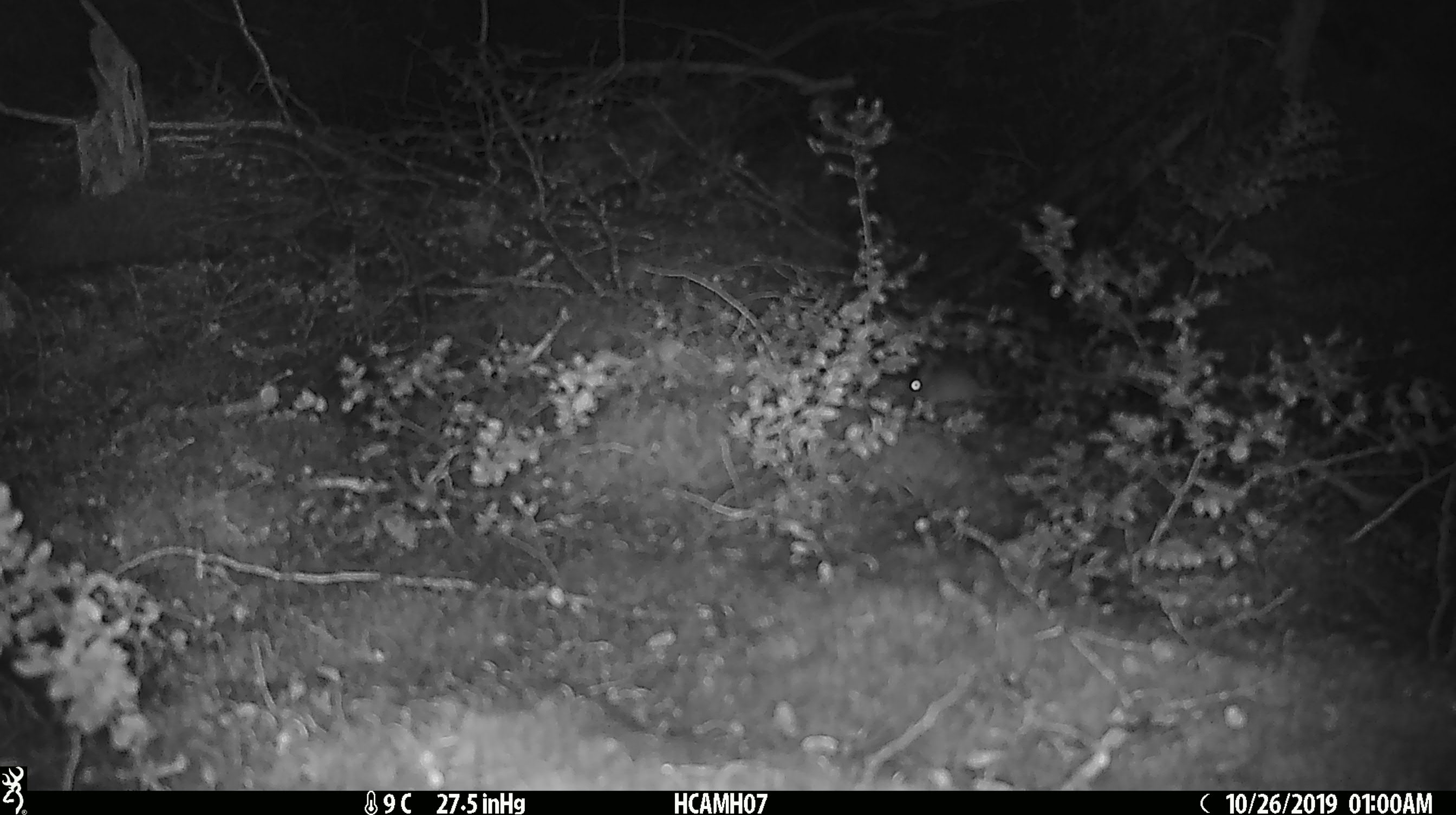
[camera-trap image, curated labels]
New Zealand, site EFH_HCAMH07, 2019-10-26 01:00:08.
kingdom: Animalia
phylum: Chordata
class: Mammalia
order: Rodentia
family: Muridae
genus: Mus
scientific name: Mus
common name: mouse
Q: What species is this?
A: Mouse (Mus).